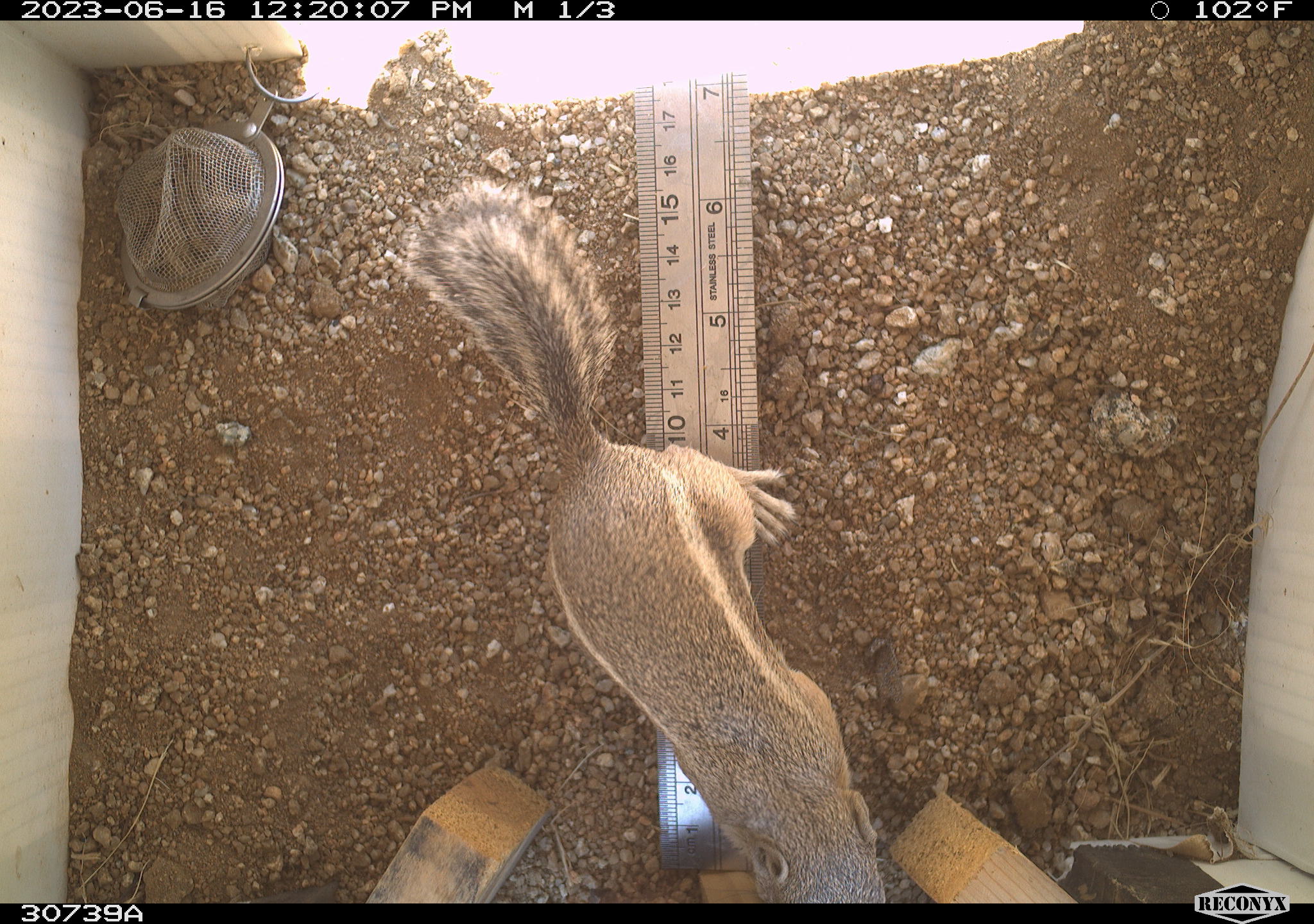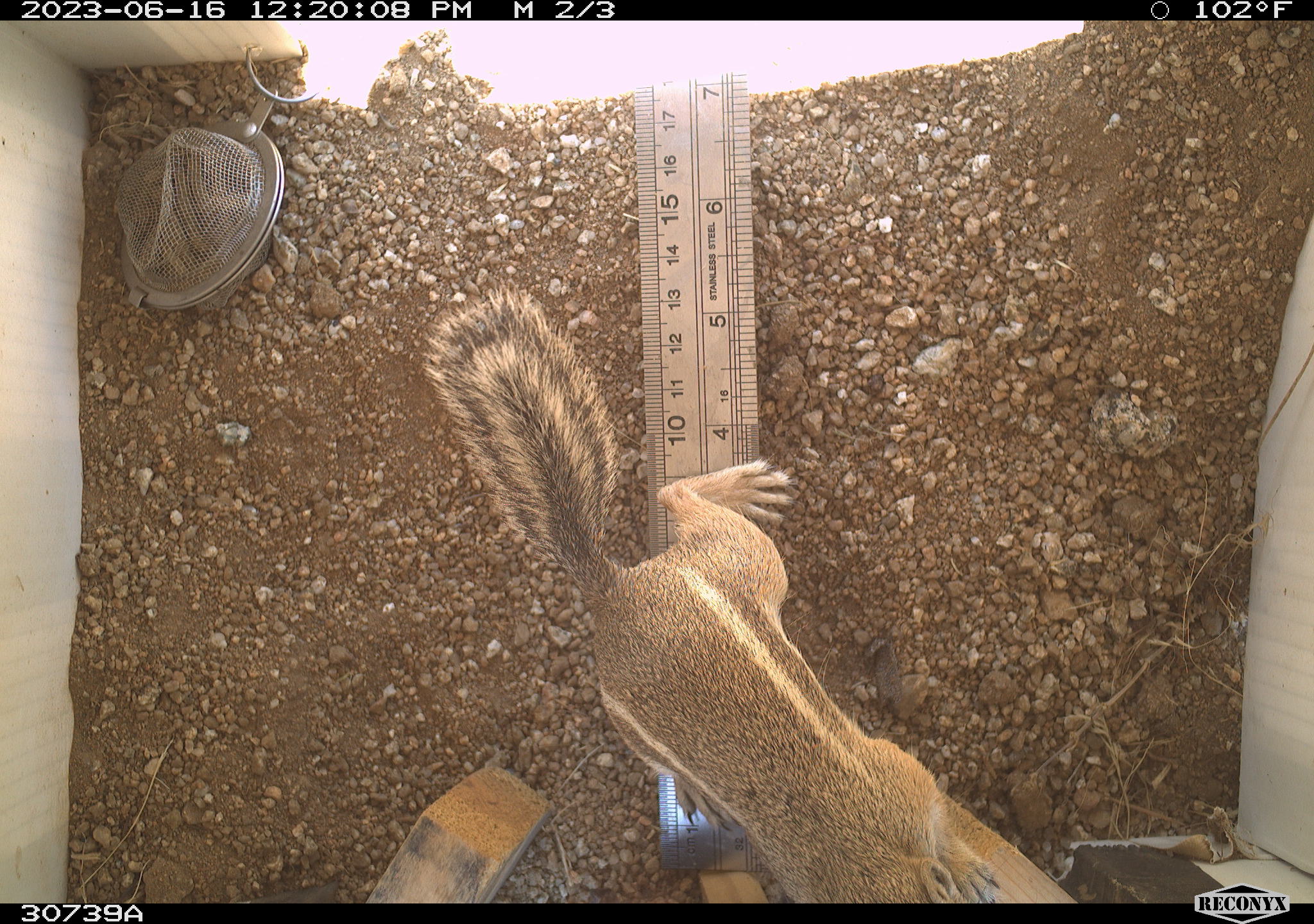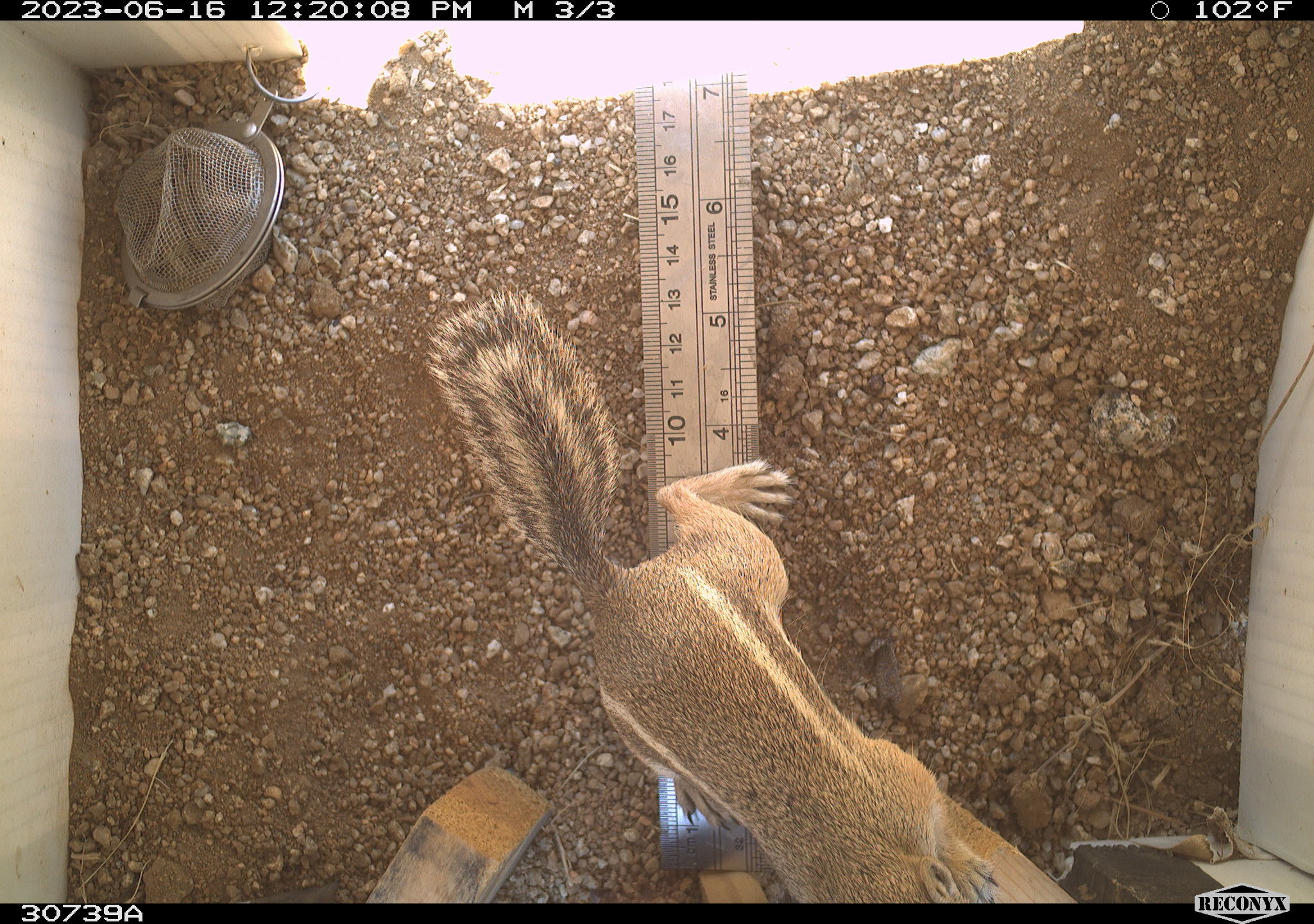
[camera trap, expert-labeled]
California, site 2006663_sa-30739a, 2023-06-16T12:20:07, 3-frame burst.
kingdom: Animalia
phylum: Chordata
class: Mammalia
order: Rodentia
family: Sciuridae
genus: Ammospermophilus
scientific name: Ammospermophilus leucurus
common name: white-tailed antelope squirrel